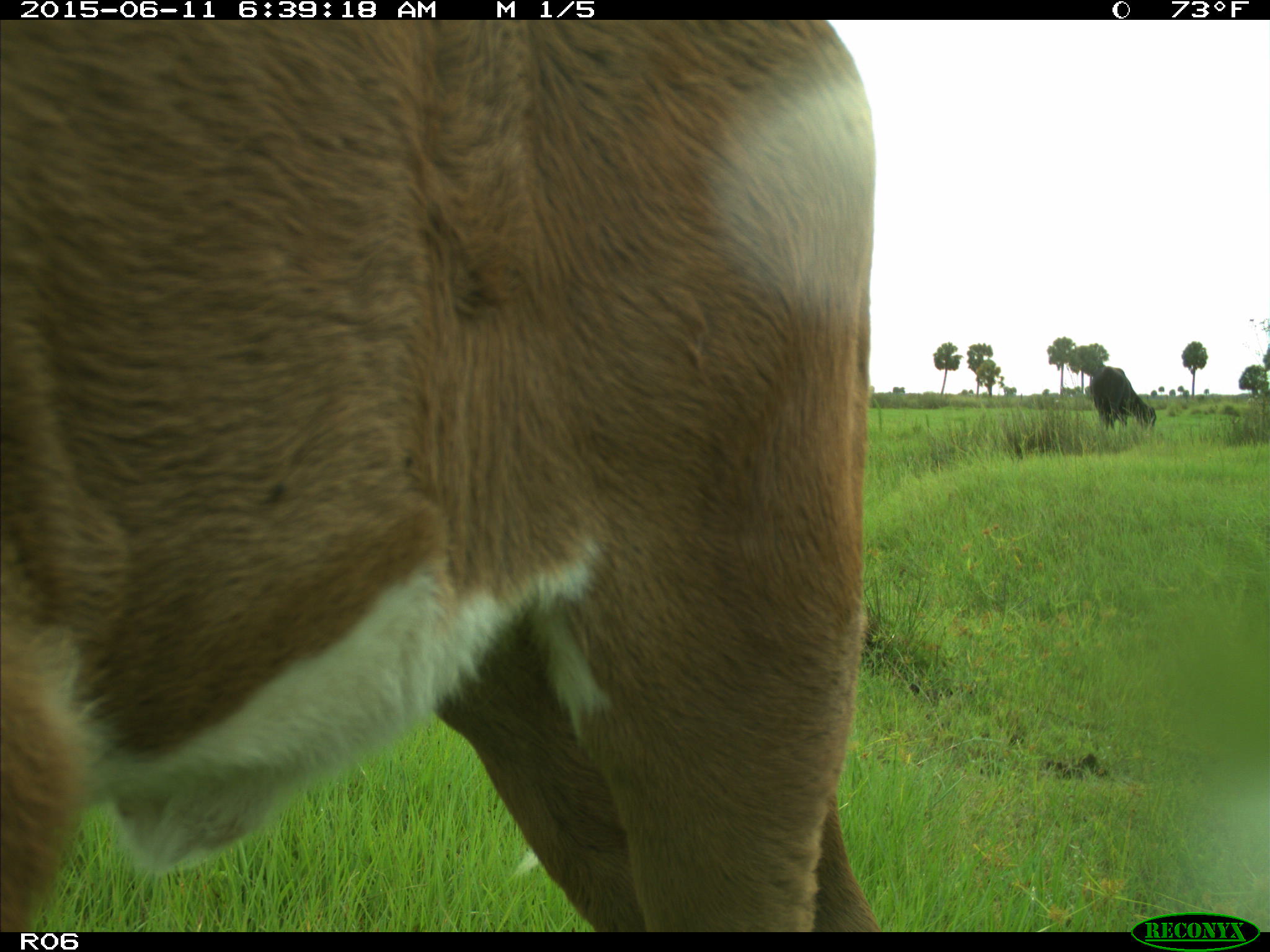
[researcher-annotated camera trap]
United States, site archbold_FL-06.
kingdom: Animalia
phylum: Chordata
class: Mammalia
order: Artiodactyla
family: Bovidae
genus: Bos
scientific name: Bos taurus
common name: domestic cow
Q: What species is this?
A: Bos taurus (domestic cow).